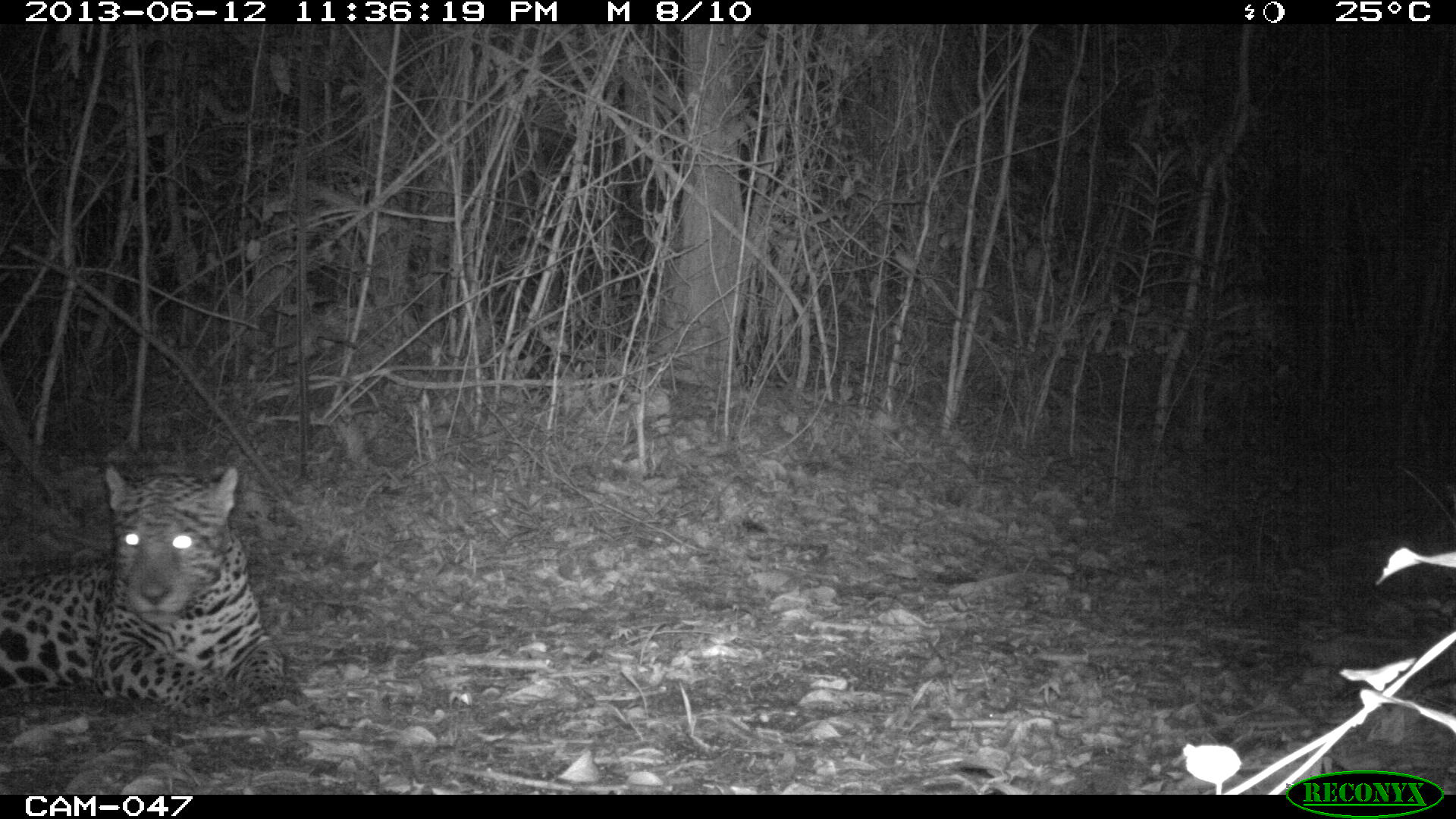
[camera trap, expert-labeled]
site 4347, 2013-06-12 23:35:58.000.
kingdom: Animalia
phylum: Chordata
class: Mammalia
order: Carnivora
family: Felidae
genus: Panthera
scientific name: Panthera onca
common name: jaguar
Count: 1.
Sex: male.